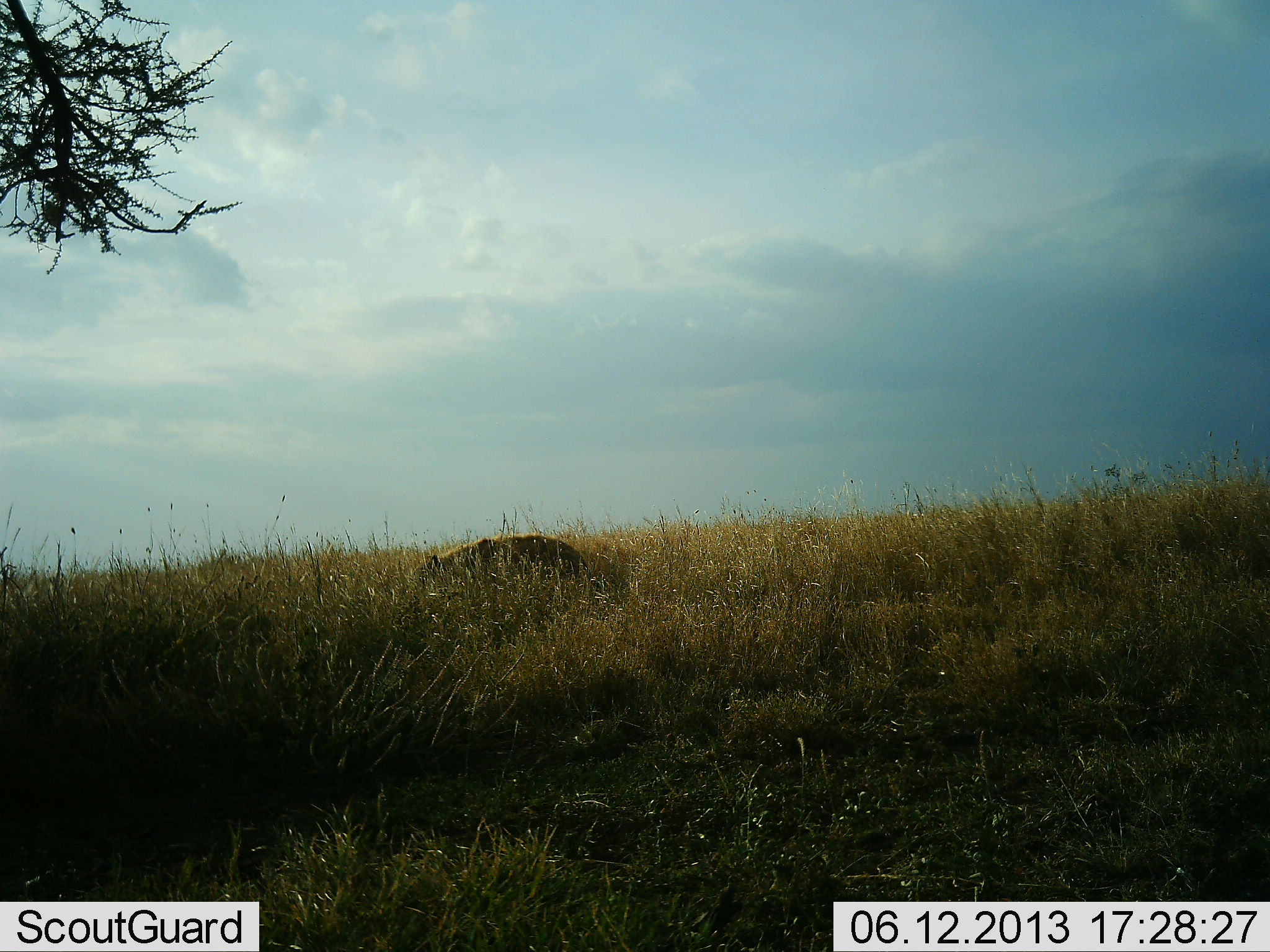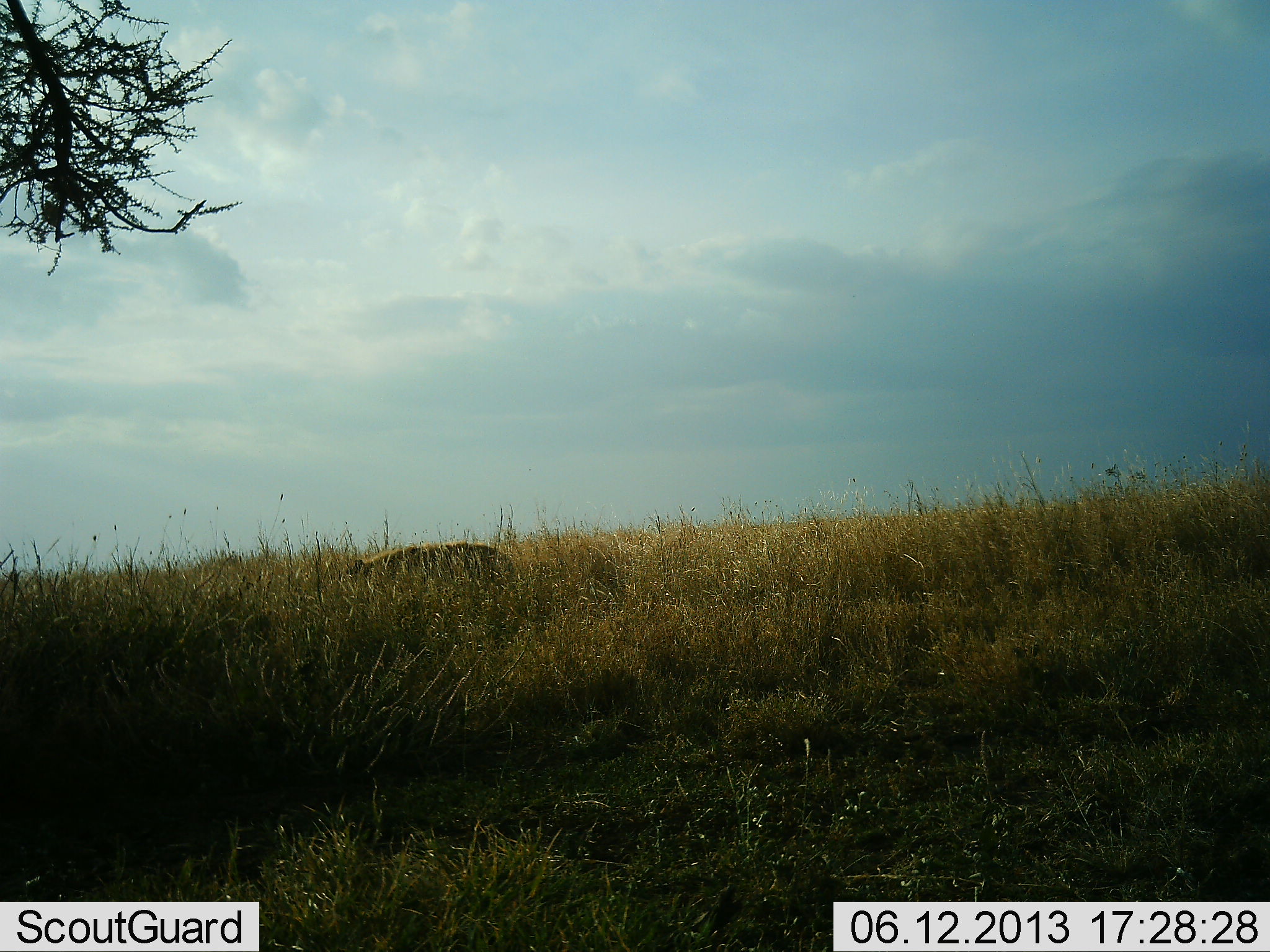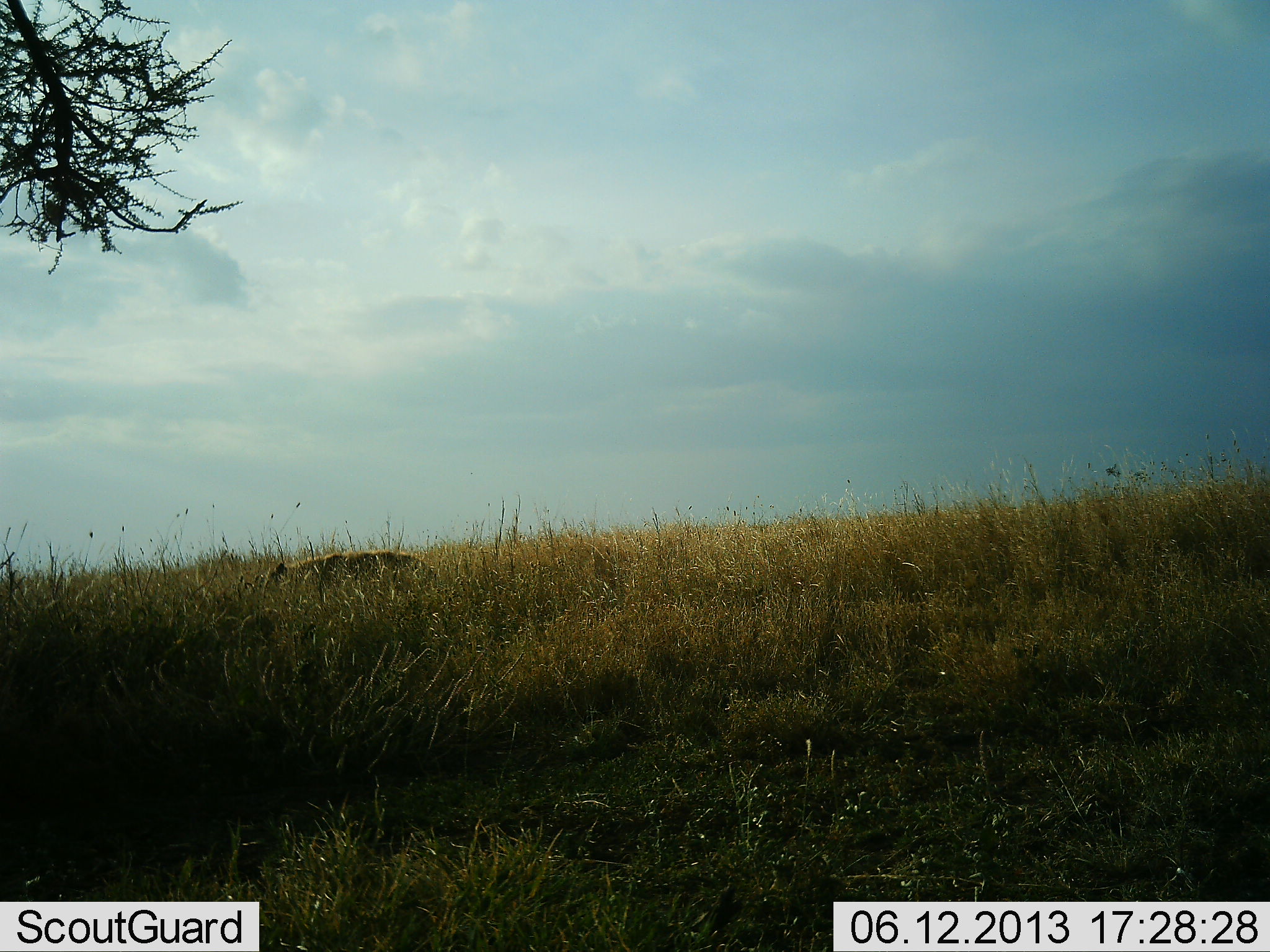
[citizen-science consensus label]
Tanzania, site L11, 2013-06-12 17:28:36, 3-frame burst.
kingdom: Animalia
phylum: Chordata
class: Mammalia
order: Carnivora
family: Hyaenidae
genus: Crocuta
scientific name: Crocuta crocuta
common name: spotted hyena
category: hyenaspotted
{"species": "hyenaspotted (spotted hyena) (Crocuta crocuta)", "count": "1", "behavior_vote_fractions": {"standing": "0%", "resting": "0%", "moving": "100%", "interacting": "0%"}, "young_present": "0%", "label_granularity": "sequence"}